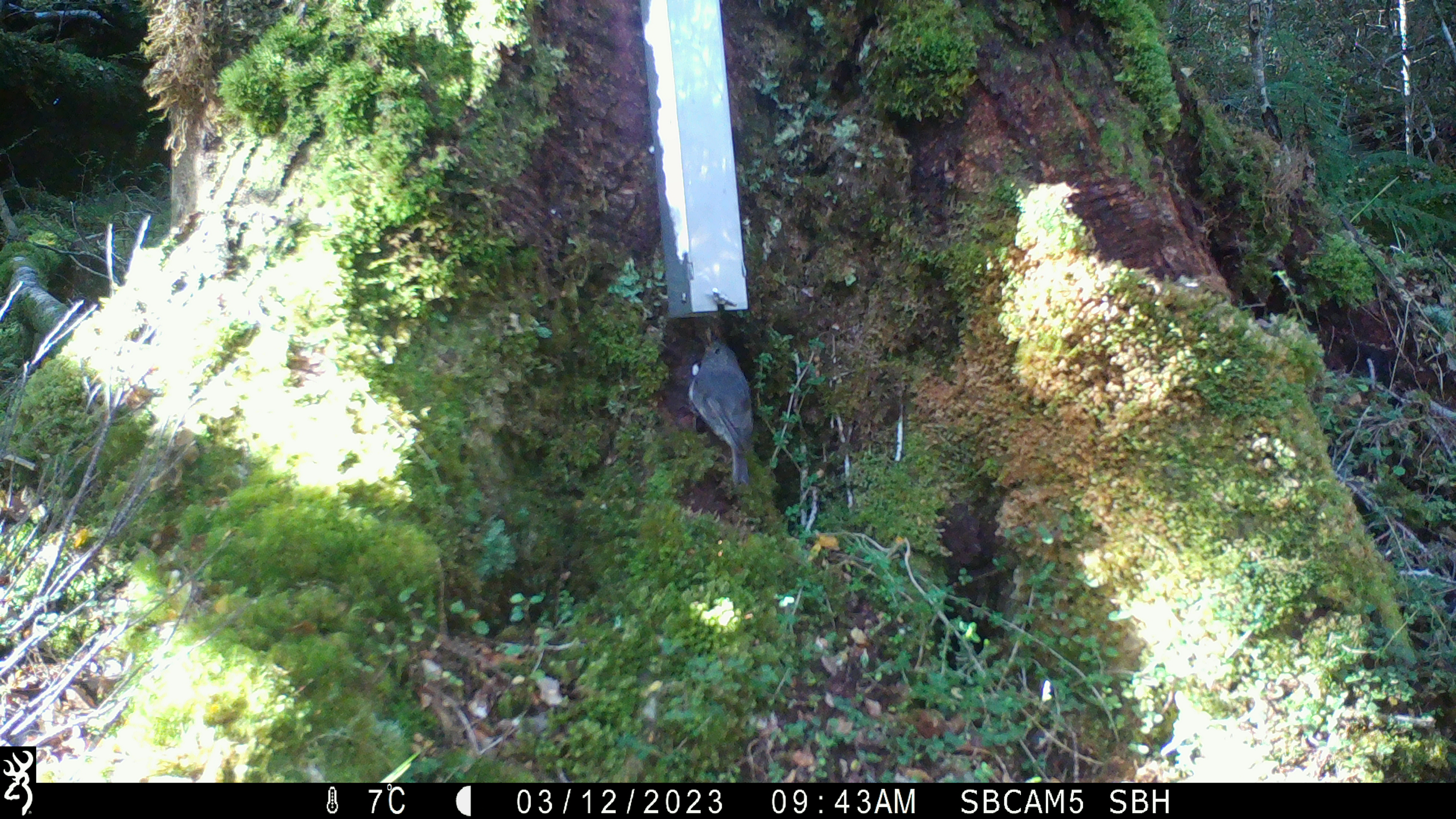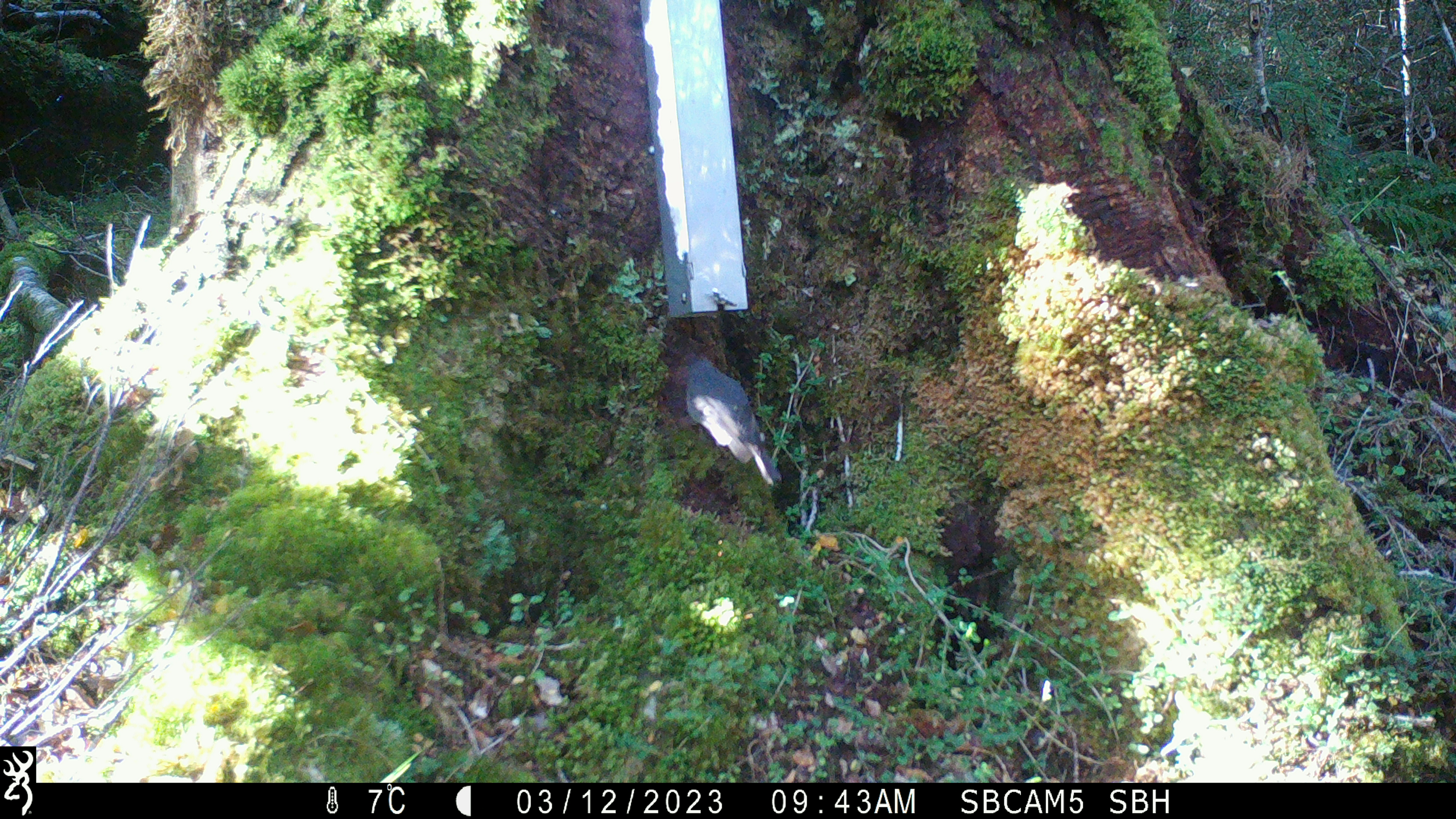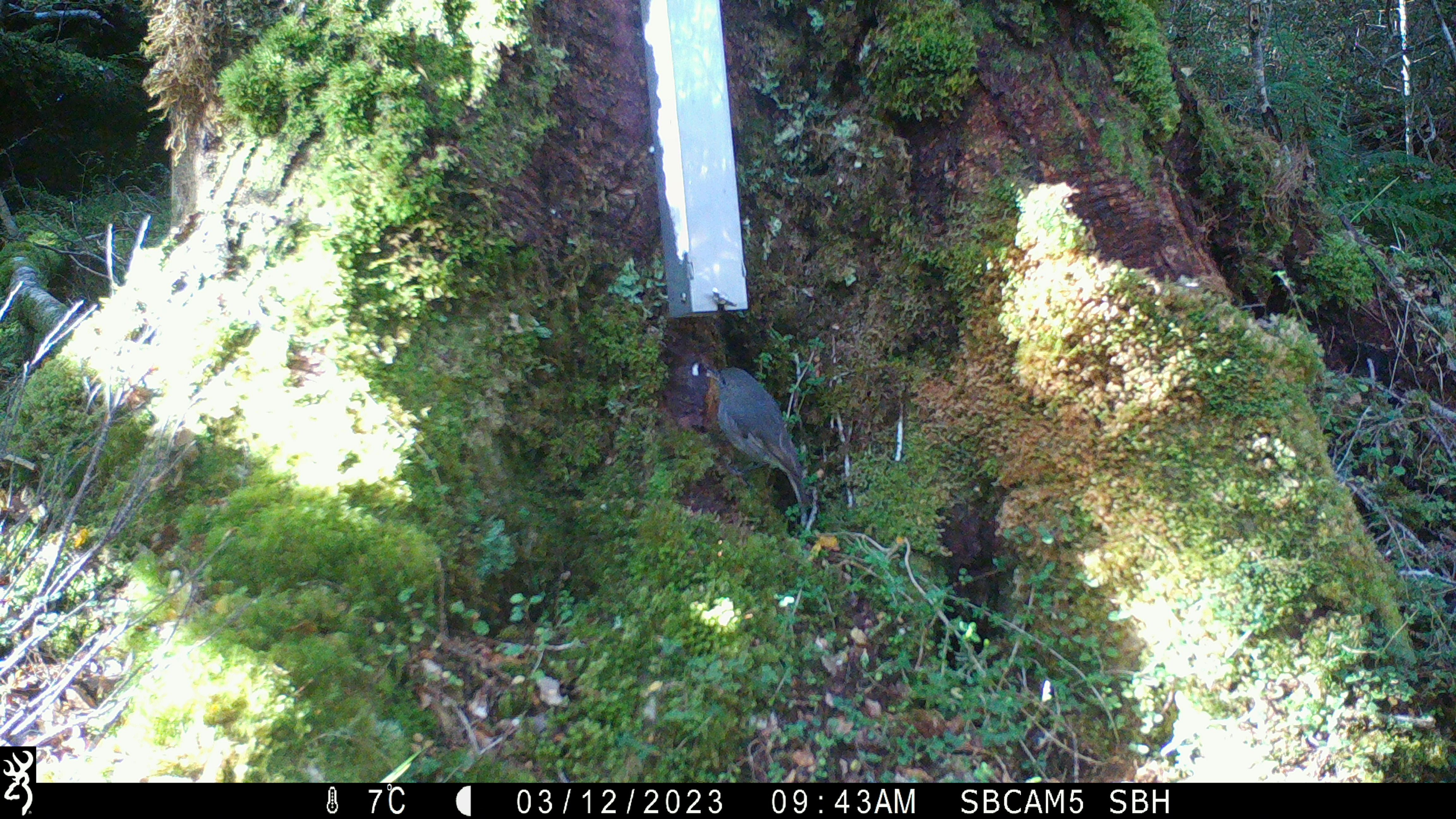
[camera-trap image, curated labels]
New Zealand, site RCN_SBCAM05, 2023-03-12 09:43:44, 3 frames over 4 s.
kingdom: Animalia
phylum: Chordata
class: Aves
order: Passeriformes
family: Petroicidae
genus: Petroica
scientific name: Petroica australis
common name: new zealand robin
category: robin